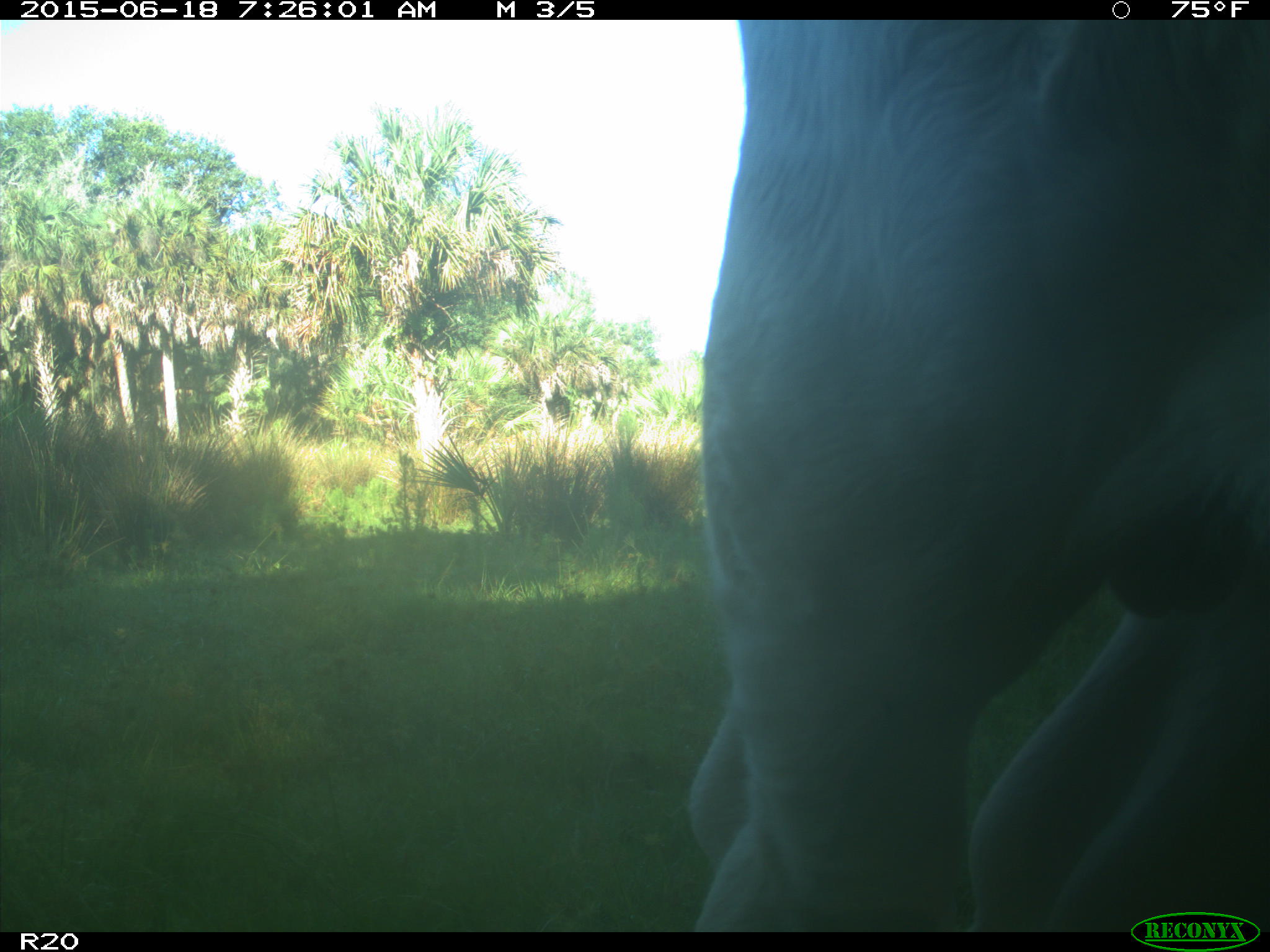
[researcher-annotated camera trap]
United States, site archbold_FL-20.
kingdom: Animalia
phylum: Chordata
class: Mammalia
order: Artiodactyla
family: Bovidae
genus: Bos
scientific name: Bos taurus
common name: domestic cow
Bos taurus (domestic cow).